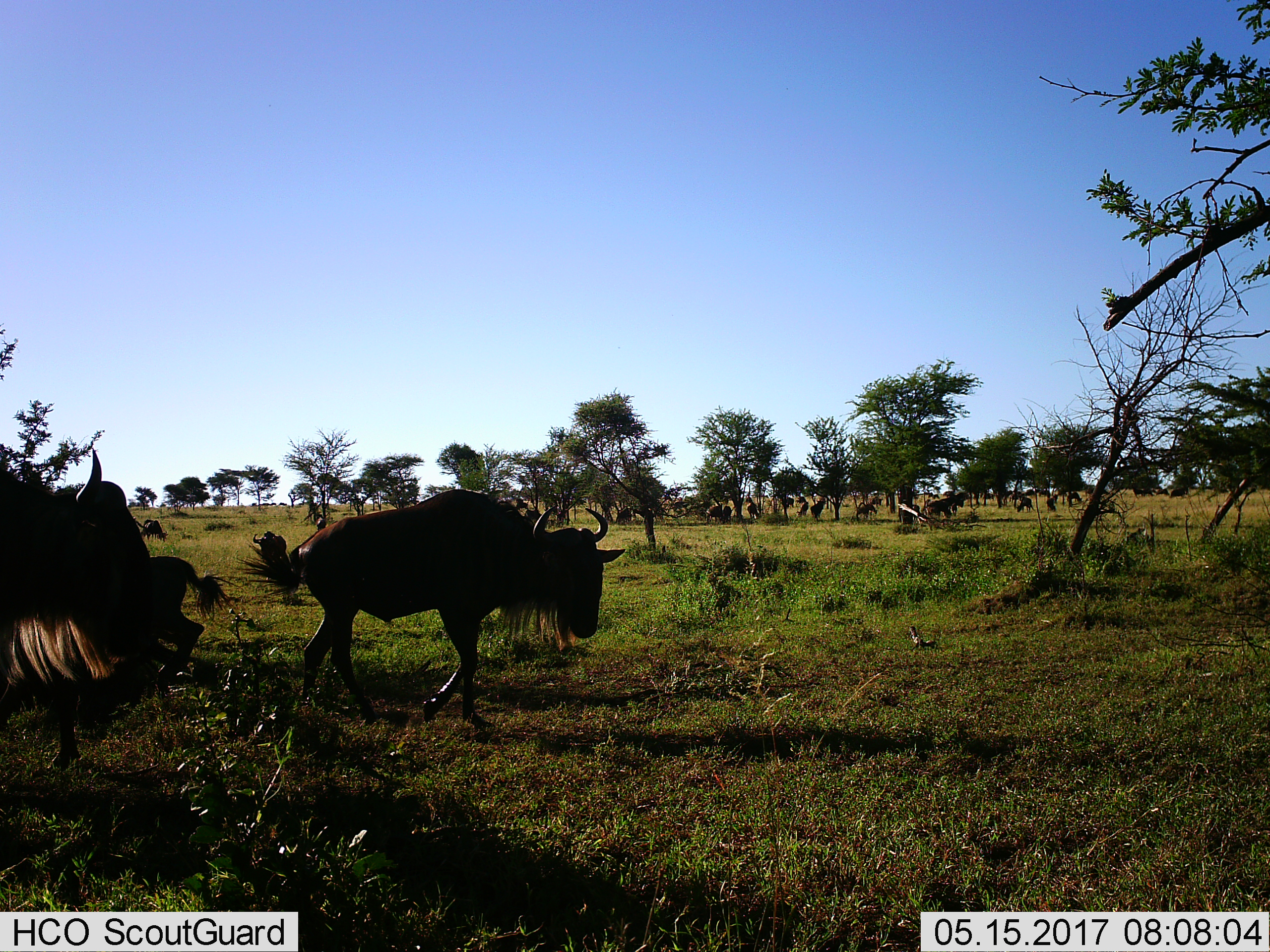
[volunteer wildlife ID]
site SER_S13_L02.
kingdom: Animalia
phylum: Chordata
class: Mammalia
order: Artiodactyla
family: Bovidae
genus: Connochaetes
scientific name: Connochaetes taurinus taurinus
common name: blue wildebeest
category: wildebeestblue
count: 11-50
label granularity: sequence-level